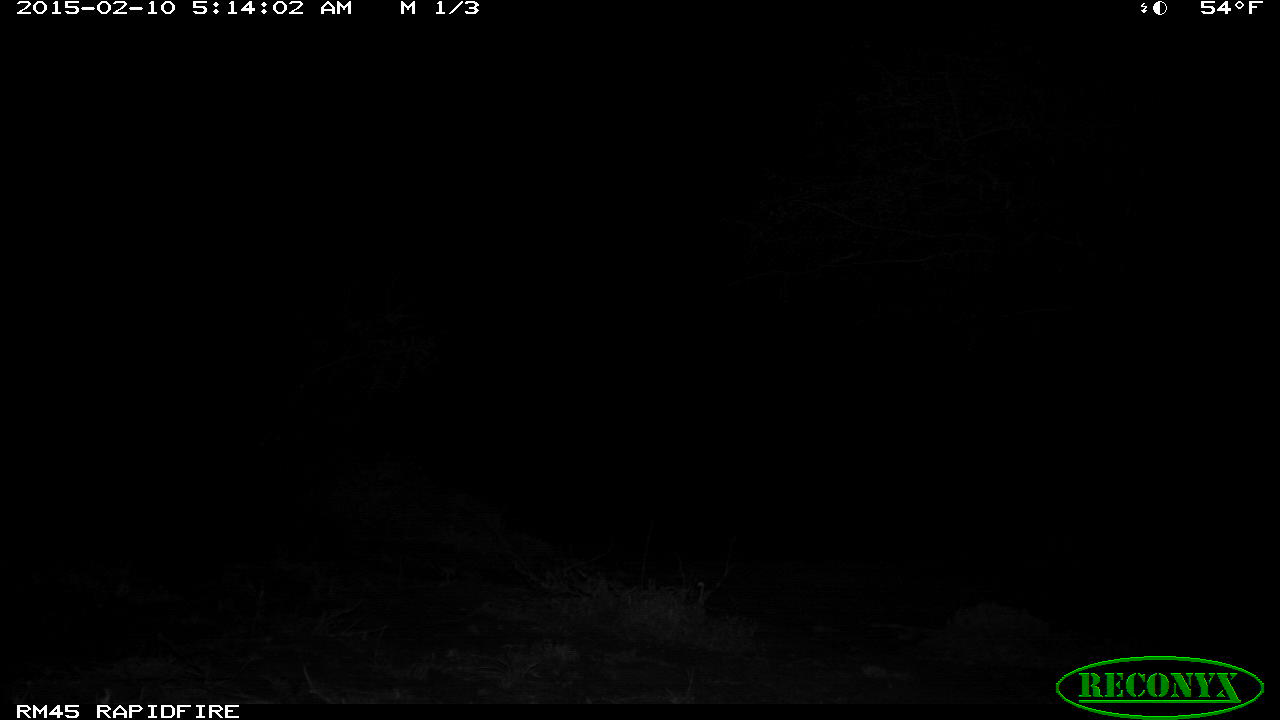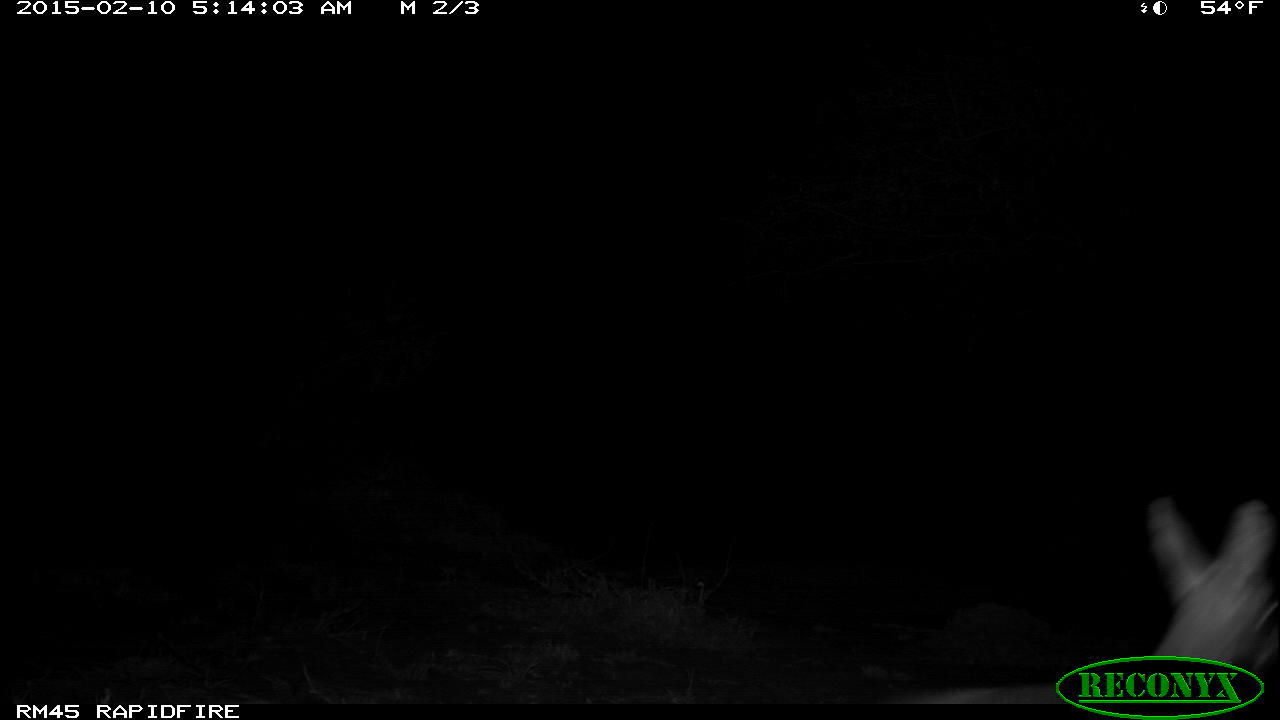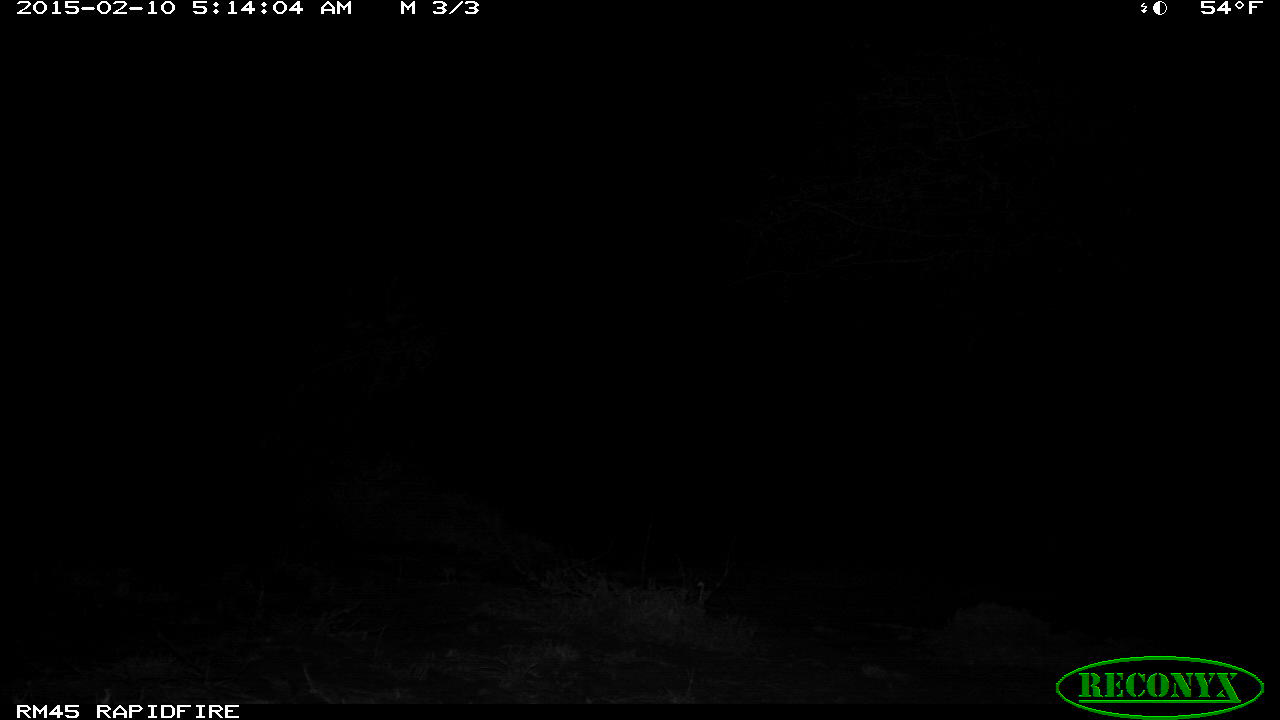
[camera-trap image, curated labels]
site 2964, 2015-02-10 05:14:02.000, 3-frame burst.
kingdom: Animalia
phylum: Chordata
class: Mammalia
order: Artiodactyla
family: Bovidae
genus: Madoqua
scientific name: Madoqua guentheri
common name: günther's dik-dik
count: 1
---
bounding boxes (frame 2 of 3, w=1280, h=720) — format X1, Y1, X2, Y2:
madoqua guentheri: 892, 497, 1279, 704